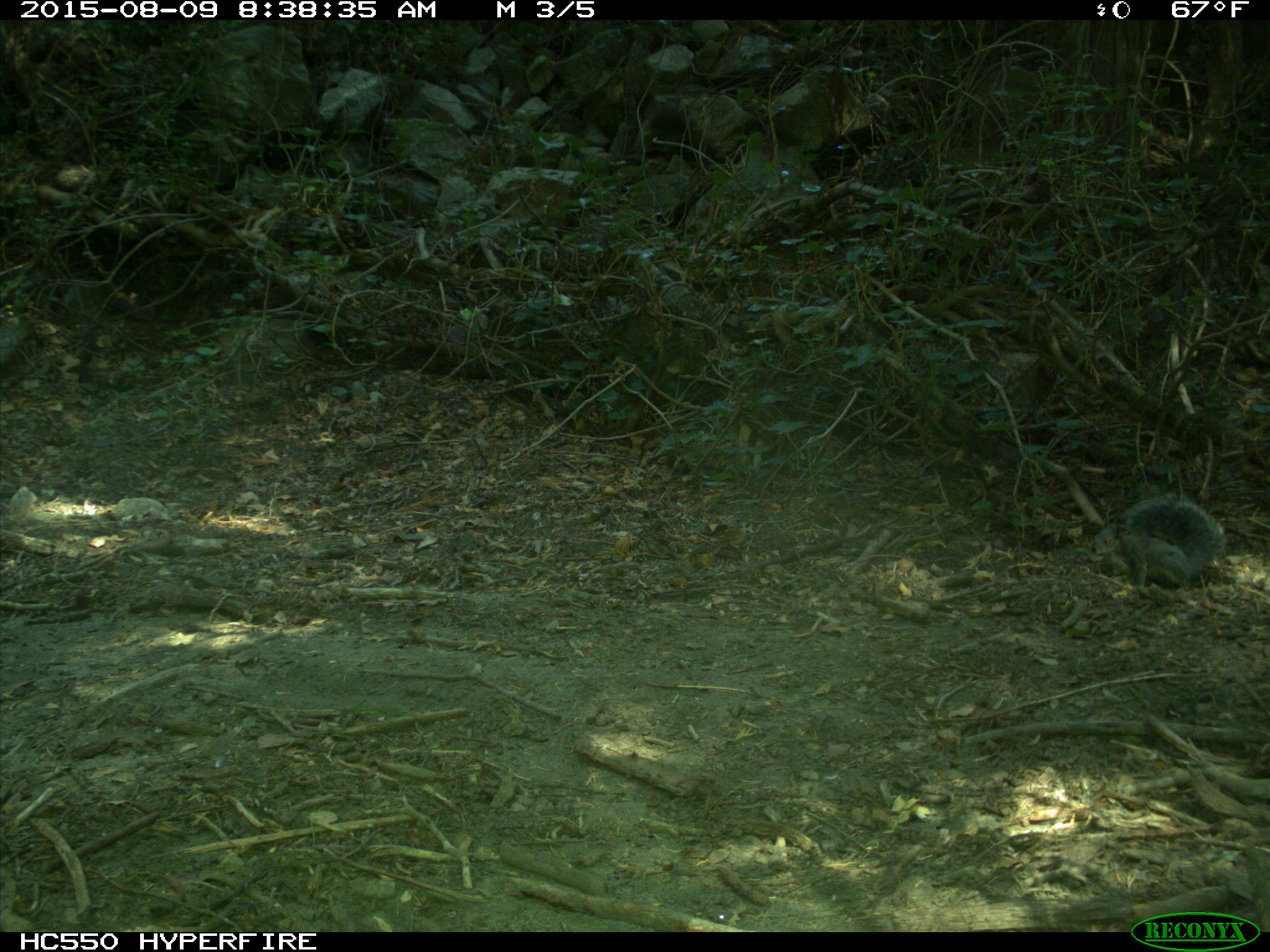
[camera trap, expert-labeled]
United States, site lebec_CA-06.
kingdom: Animalia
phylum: Chordata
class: Mammalia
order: Rodentia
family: Sciuridae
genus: Sciurus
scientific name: Sciurus carolinensis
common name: eastern gray squirrel